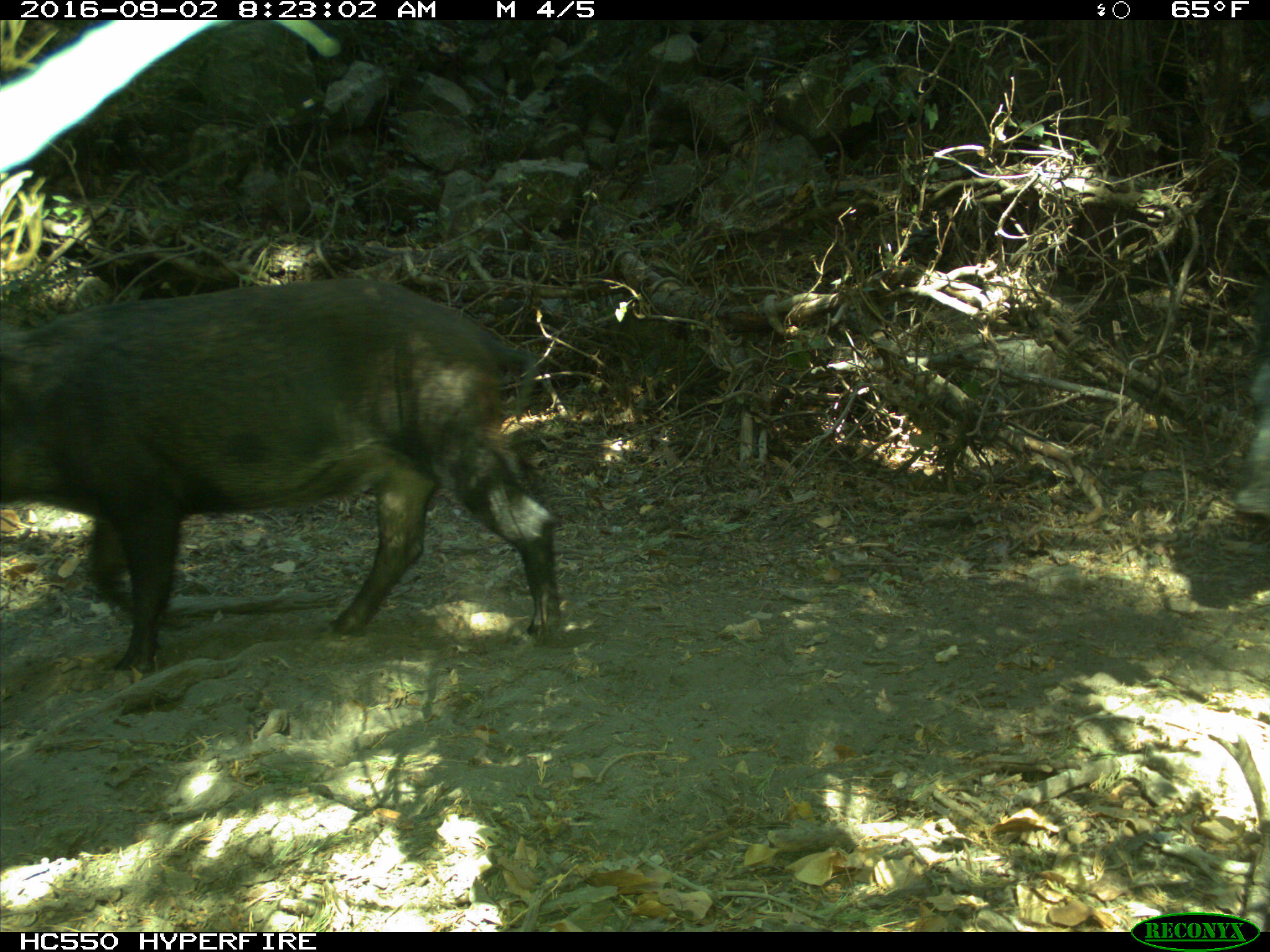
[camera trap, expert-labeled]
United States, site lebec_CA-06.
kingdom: Animalia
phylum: Chordata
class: Mammalia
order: Artiodactyla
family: Suidae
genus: Sus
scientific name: Sus scrofa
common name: wild boar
Sus scrofa (wild boar).